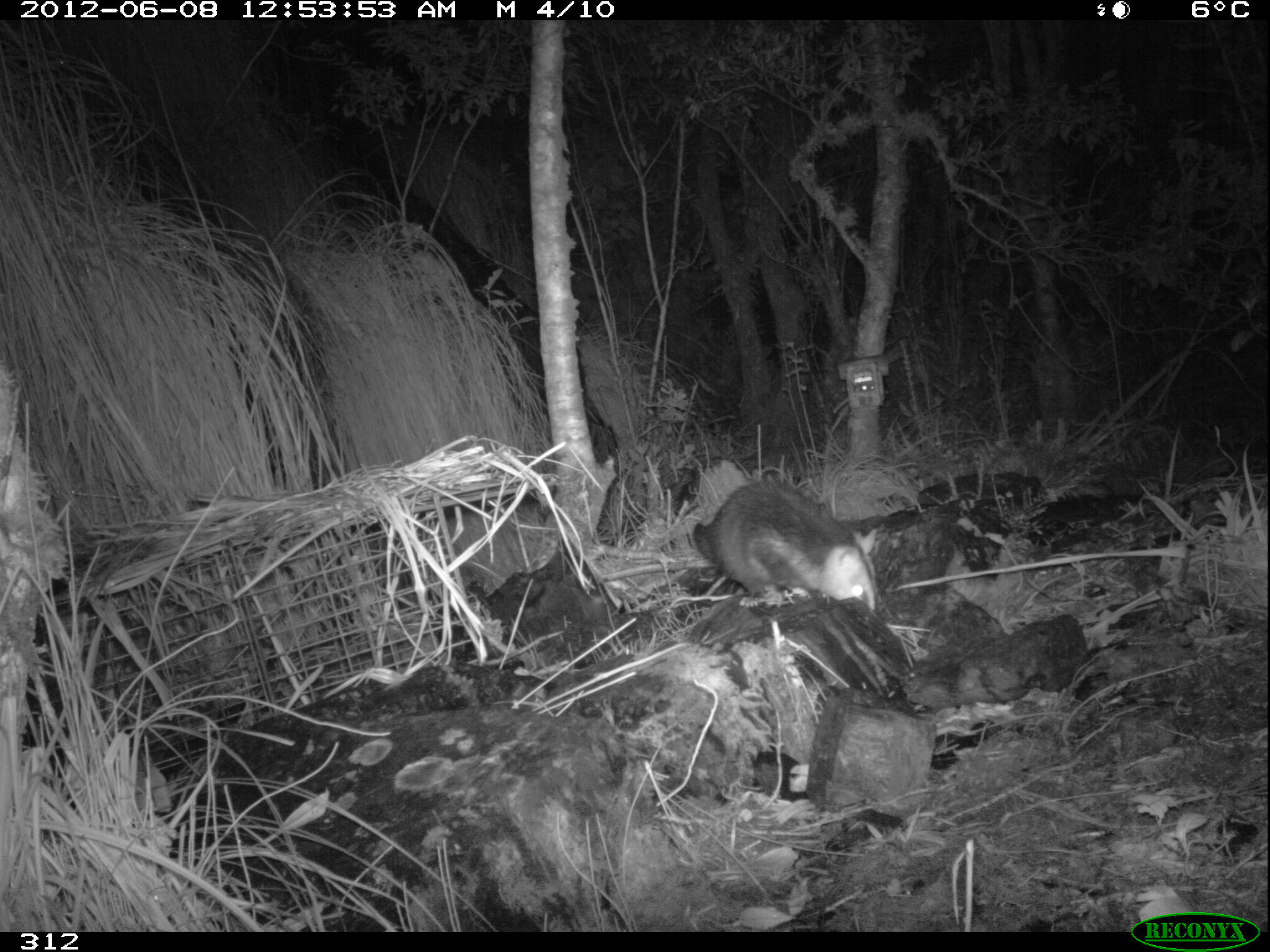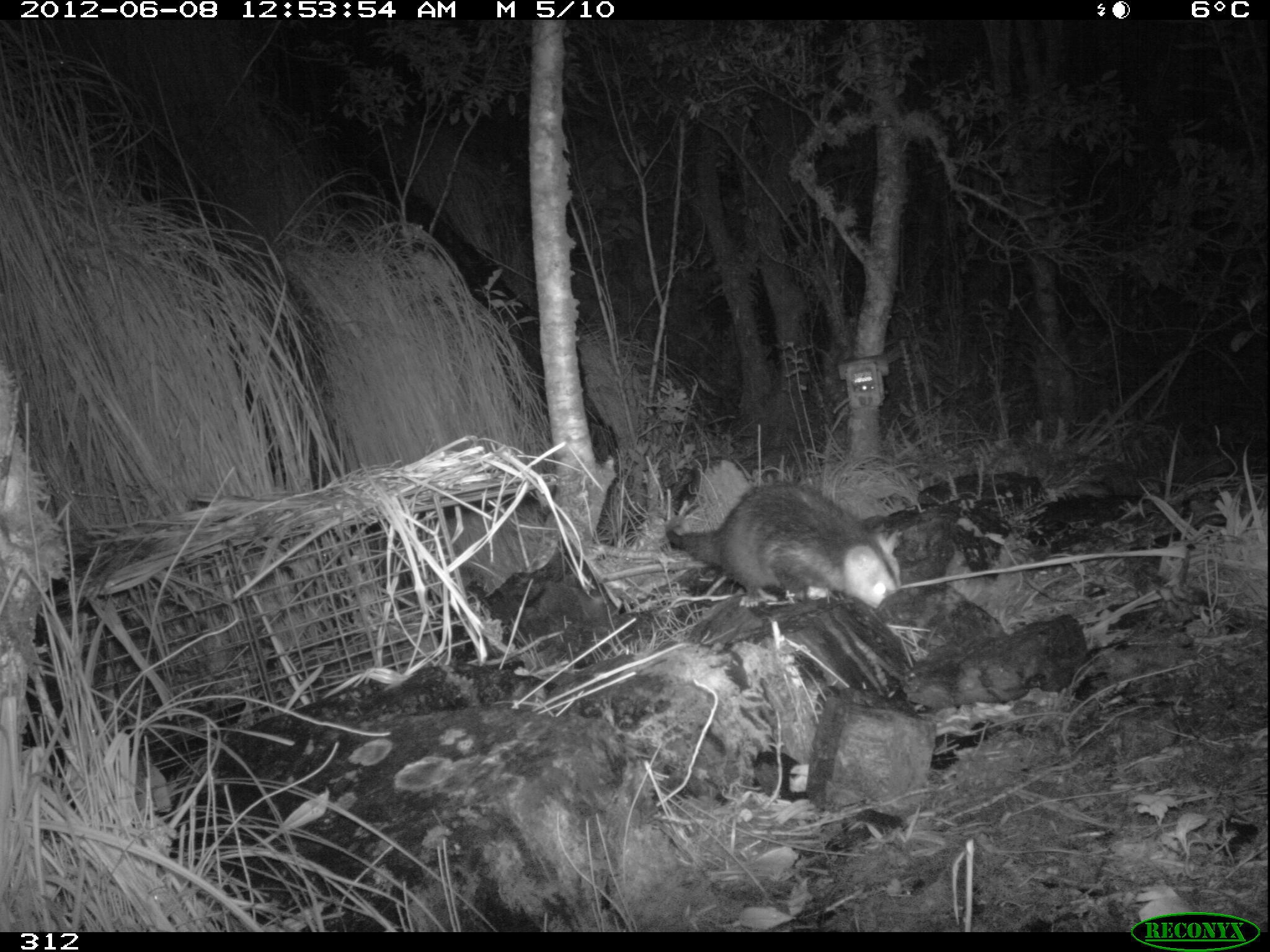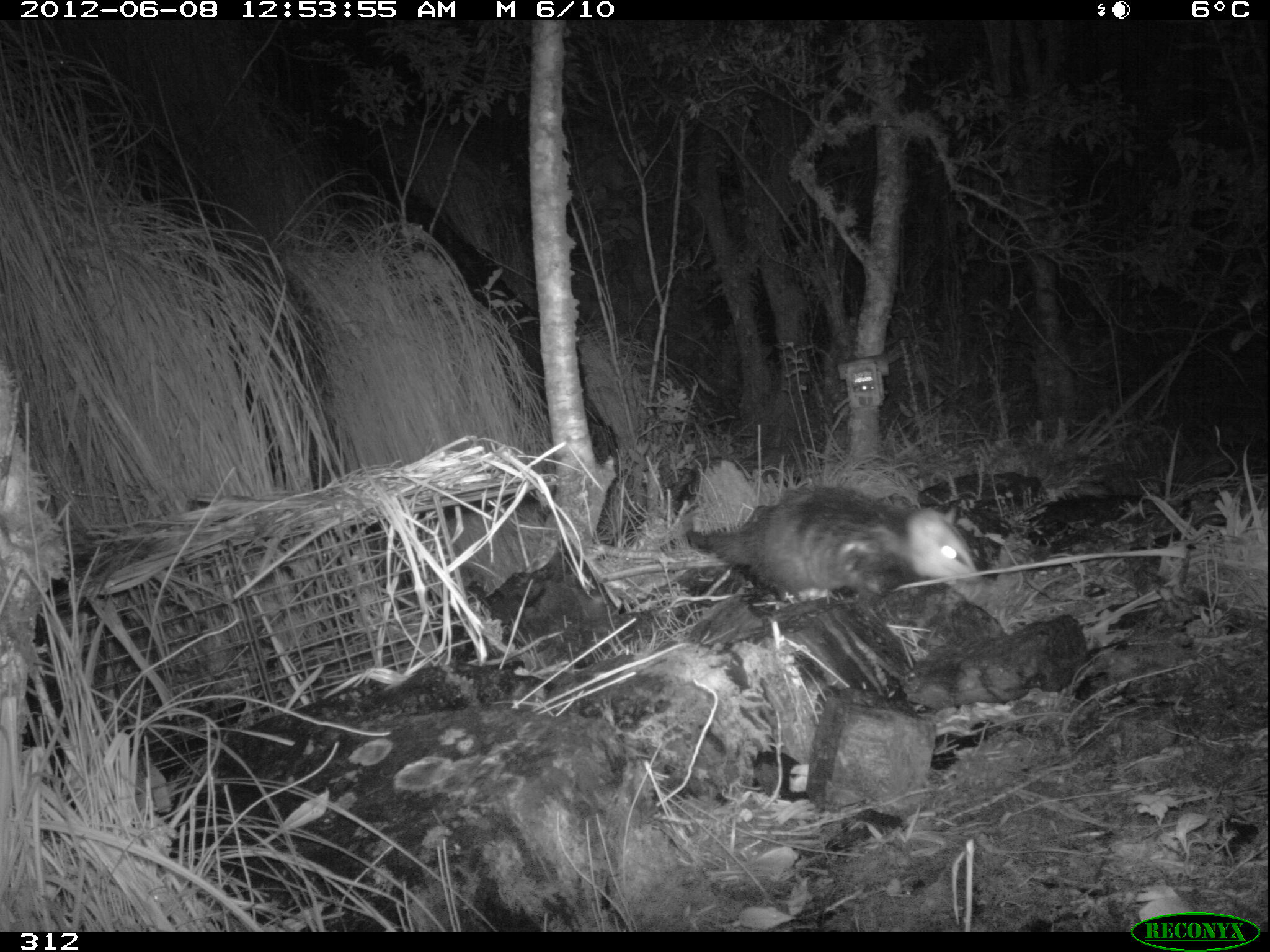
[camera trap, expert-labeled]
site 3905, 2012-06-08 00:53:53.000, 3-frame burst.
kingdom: Animalia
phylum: Chordata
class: Mammalia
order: Didelphimorphia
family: Didelphidae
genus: Didelphis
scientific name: Didelphis pernigra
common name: andean white-eared opossum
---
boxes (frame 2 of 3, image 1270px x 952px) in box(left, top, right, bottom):
didelphis pernigra: box(662, 476, 905, 610)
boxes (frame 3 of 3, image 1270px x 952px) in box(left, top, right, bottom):
didelphis pernigra: box(681, 479, 980, 602)